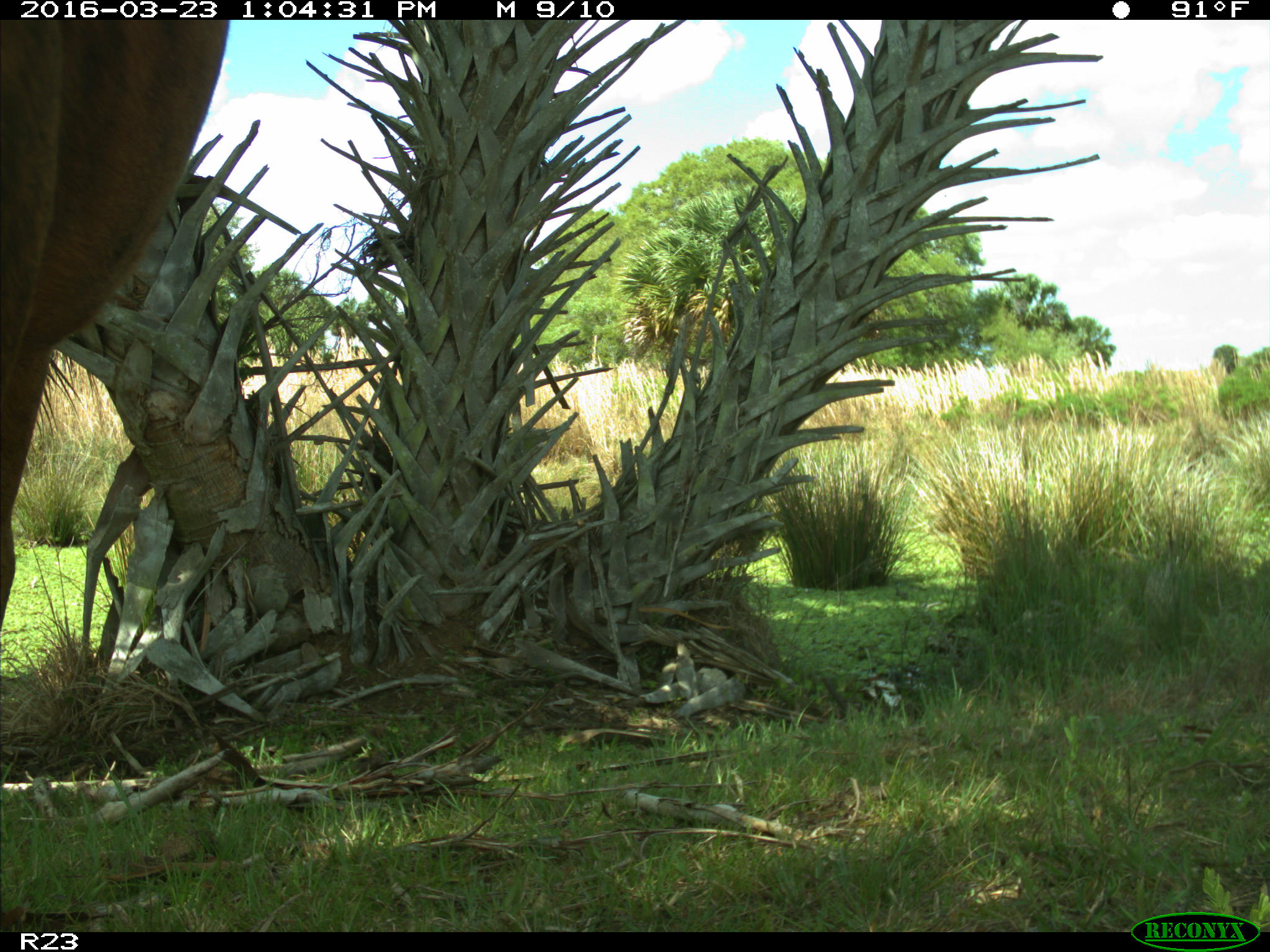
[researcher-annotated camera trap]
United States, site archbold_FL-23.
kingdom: Animalia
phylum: Chordata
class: Mammalia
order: Artiodactyla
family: Bovidae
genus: Bos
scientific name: Bos taurus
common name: domestic cow